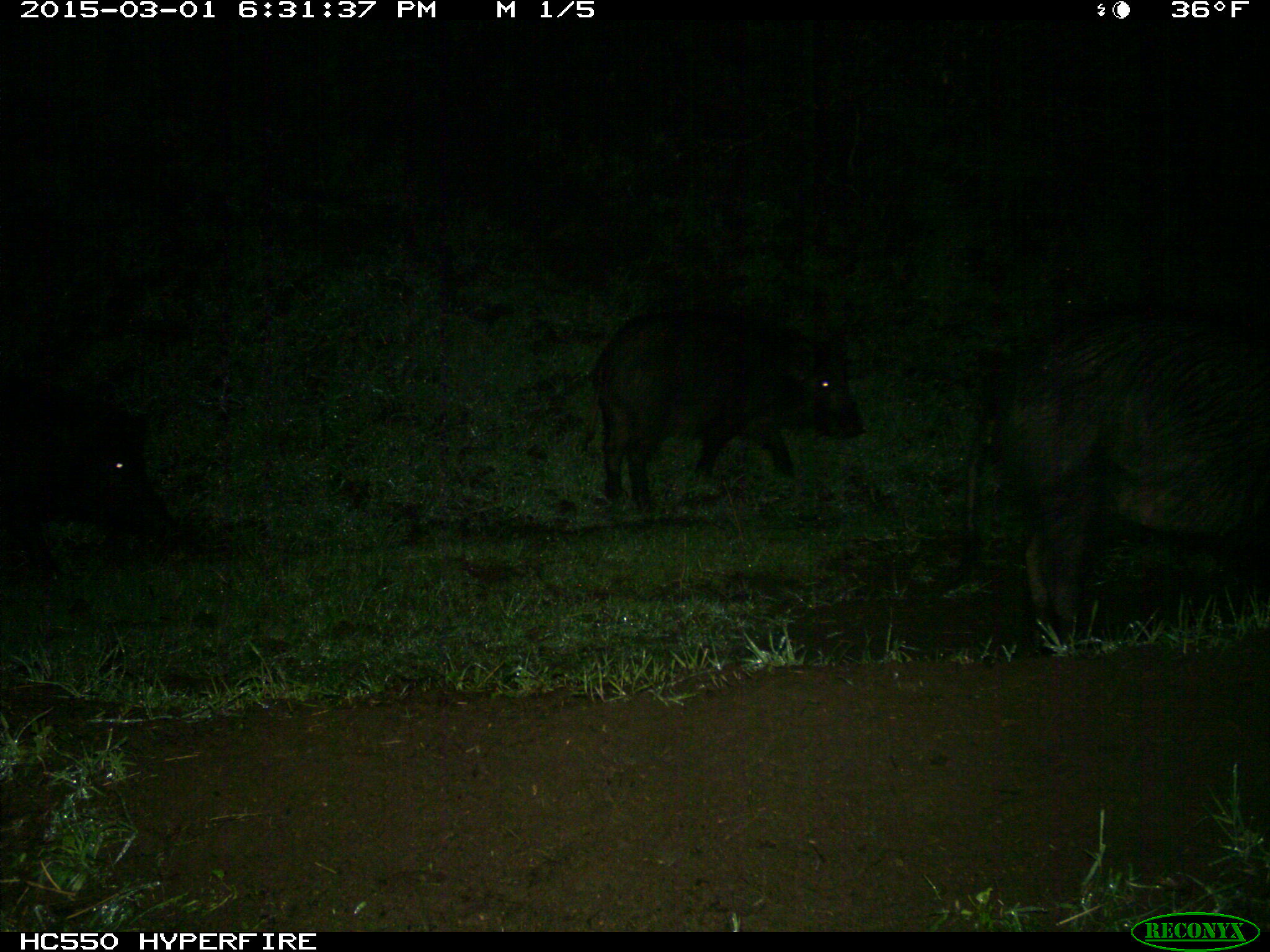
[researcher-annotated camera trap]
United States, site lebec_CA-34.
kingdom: Animalia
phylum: Chordata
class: Mammalia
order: Artiodactyla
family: Suidae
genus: Sus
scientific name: Sus scrofa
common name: wild boar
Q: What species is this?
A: Sus scrofa (wild boar).